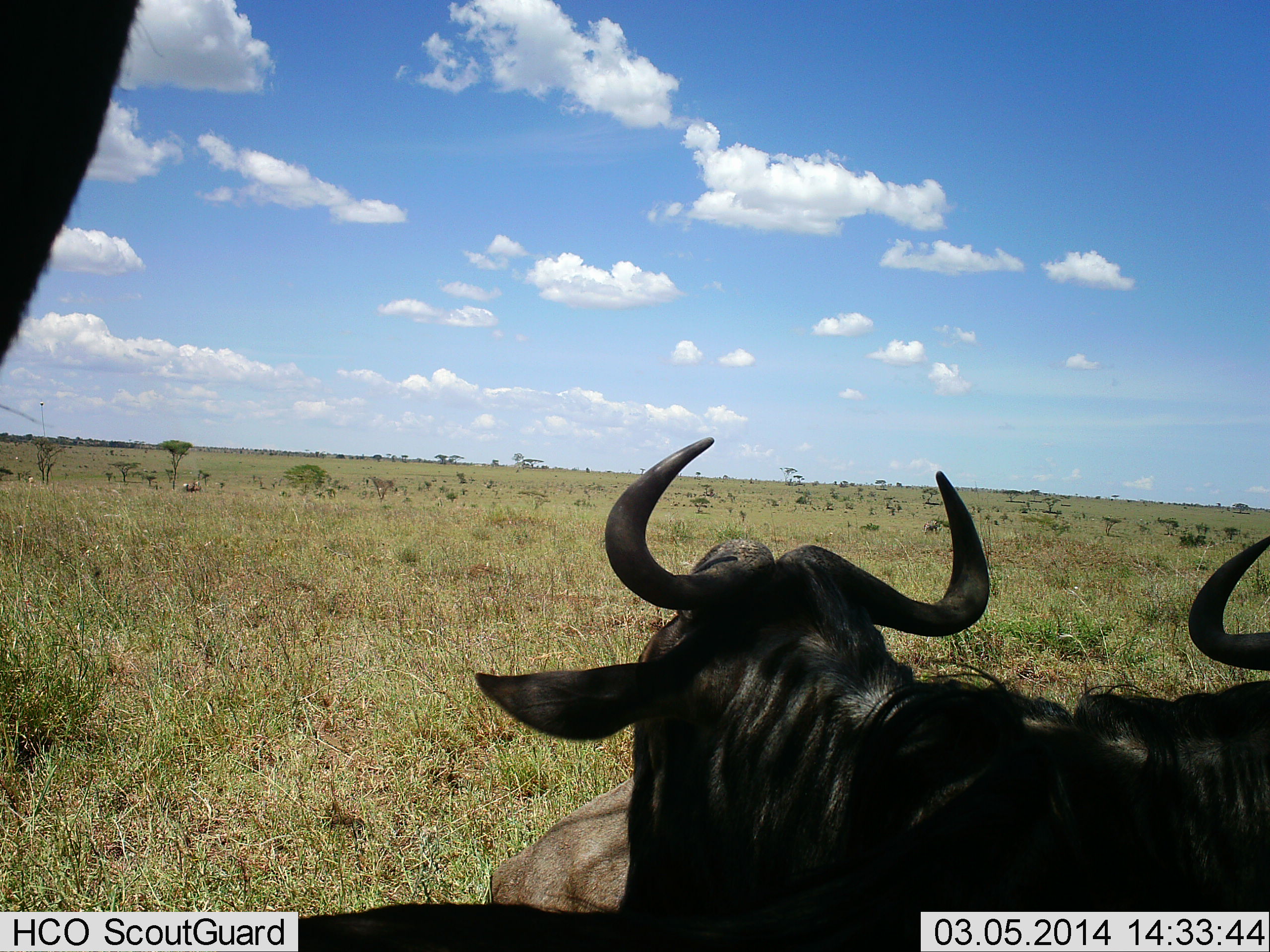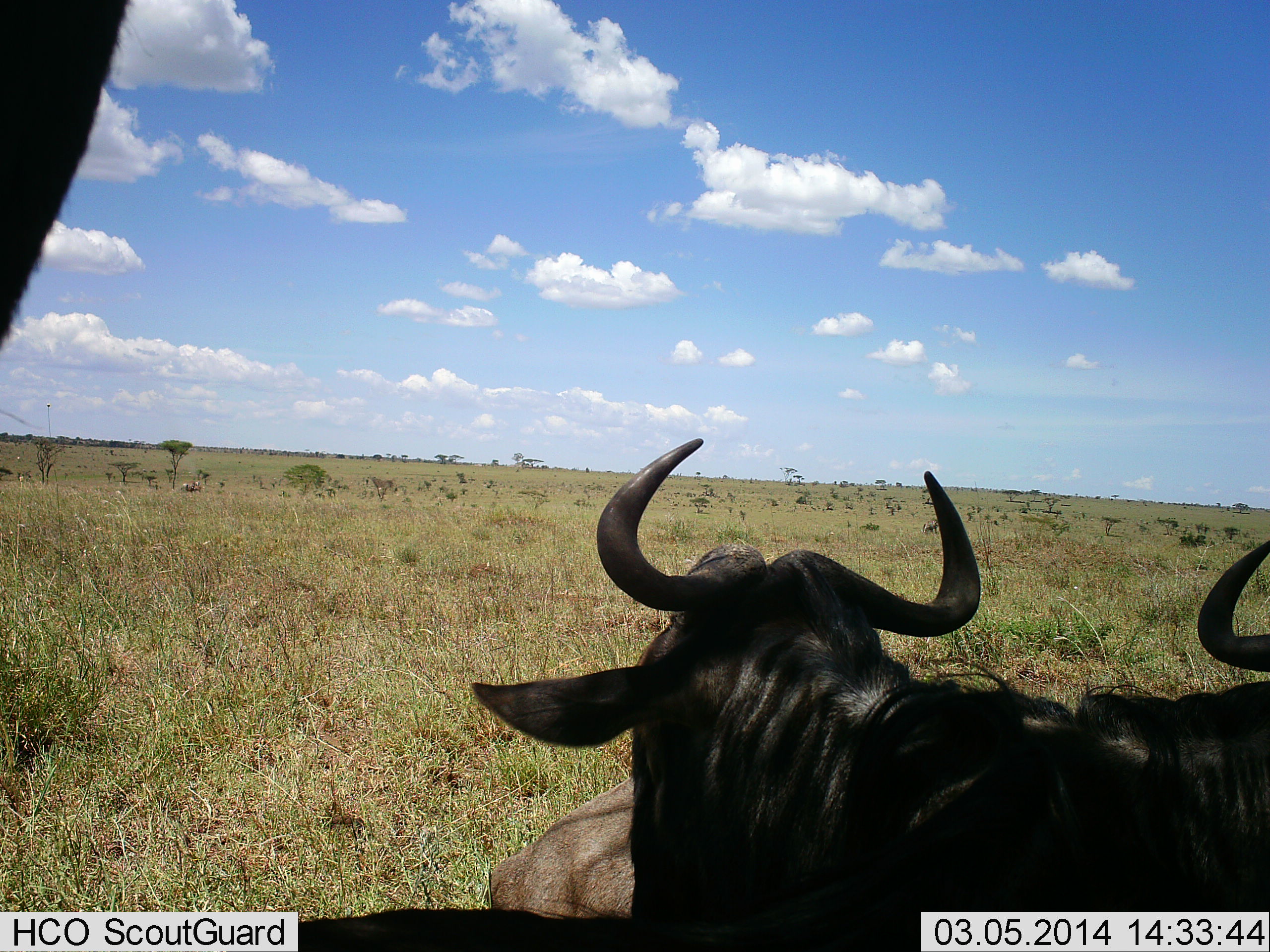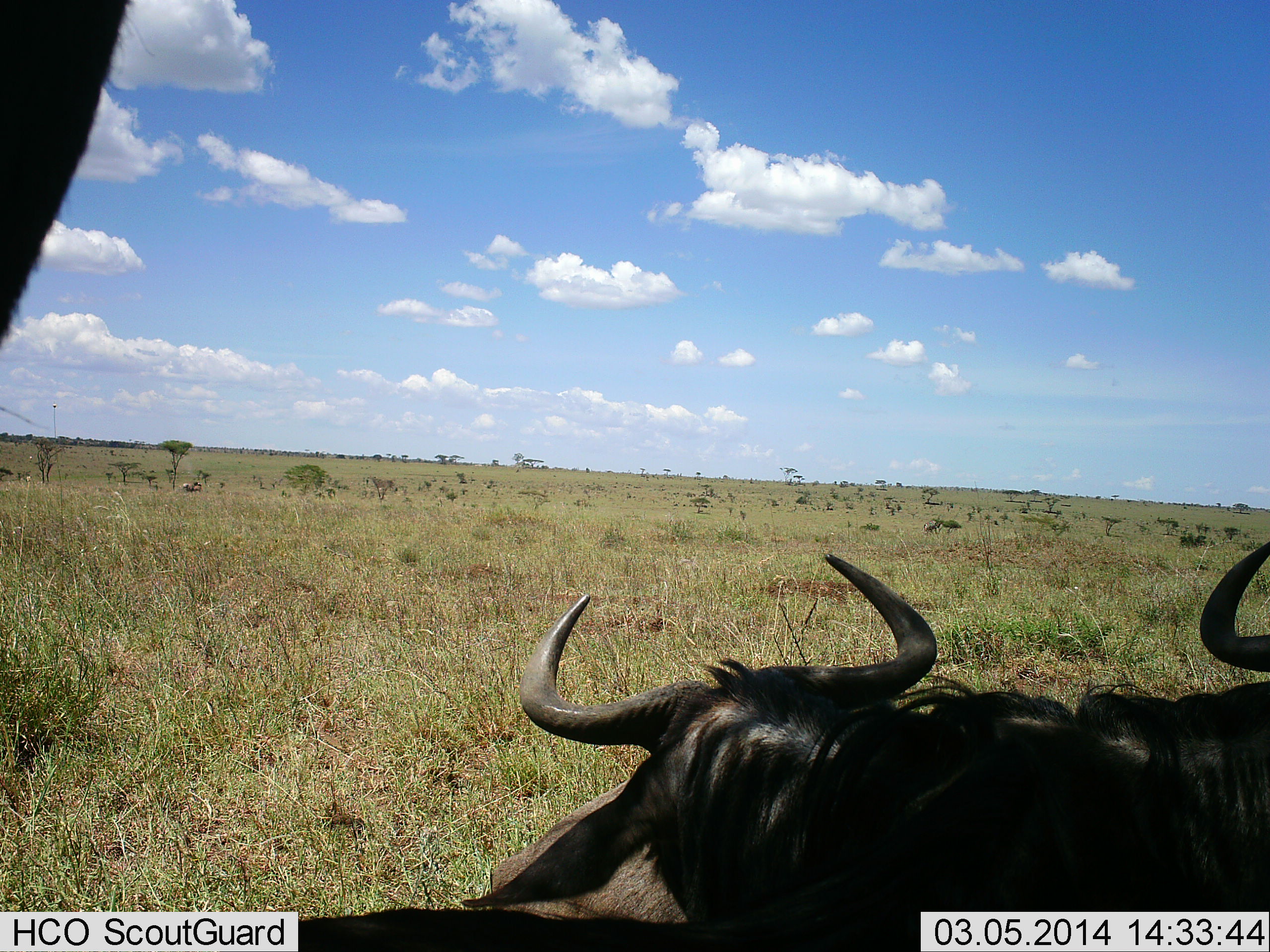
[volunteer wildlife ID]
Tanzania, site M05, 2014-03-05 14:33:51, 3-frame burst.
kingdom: Animalia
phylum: Chordata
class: Mammalia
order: Artiodactyla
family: Bovidae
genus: Connochaetes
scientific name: Connochaetes taurinus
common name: blue wildebeest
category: wildebeest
Wildebeest (blue wildebeest) (Connochaetes taurinus), count 3. Behavior (volunteer vote fractions): standing 70%, resting 80%, moving 0%, interacting 0%. Young present (vote fraction): 10%. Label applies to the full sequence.